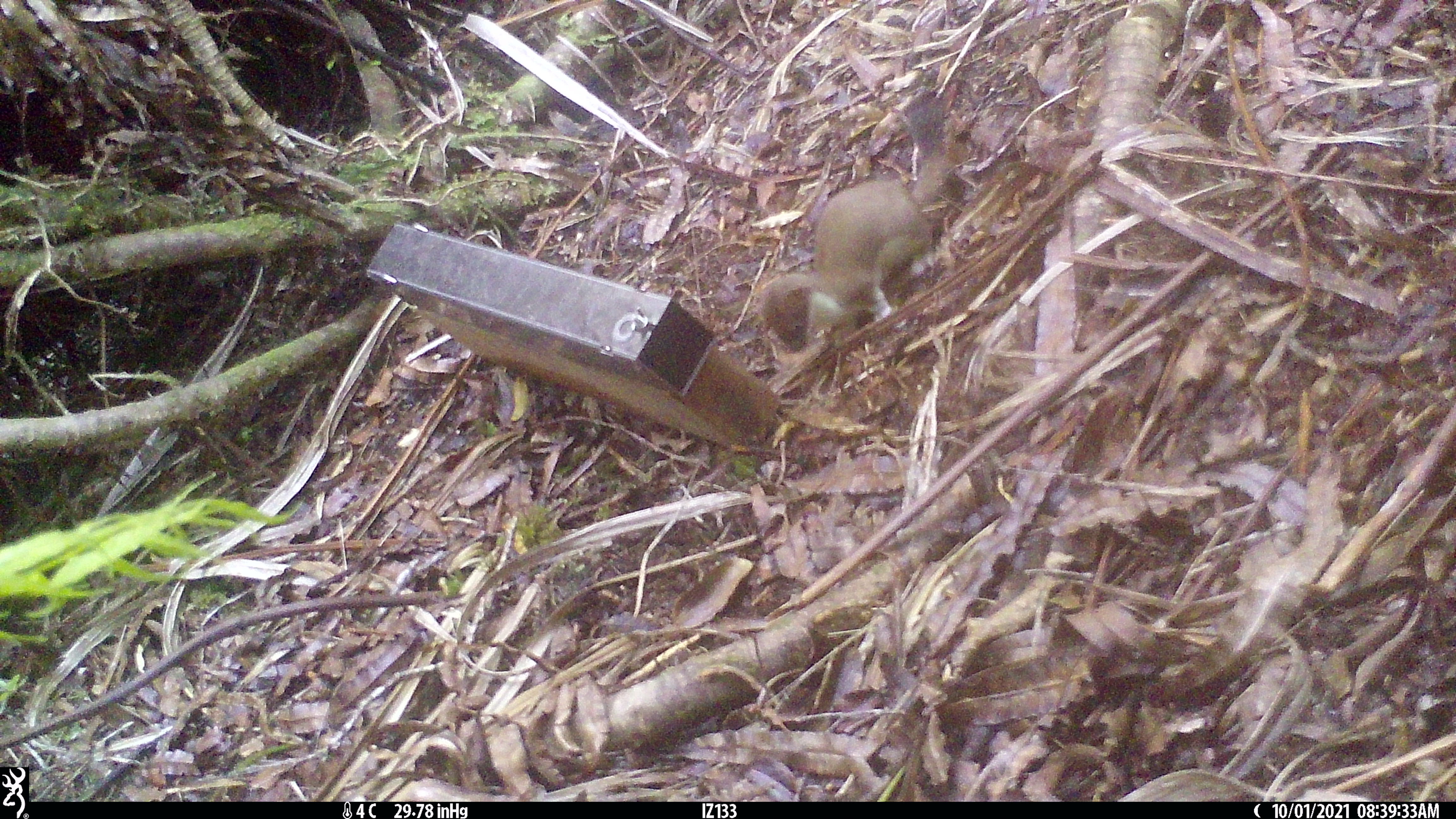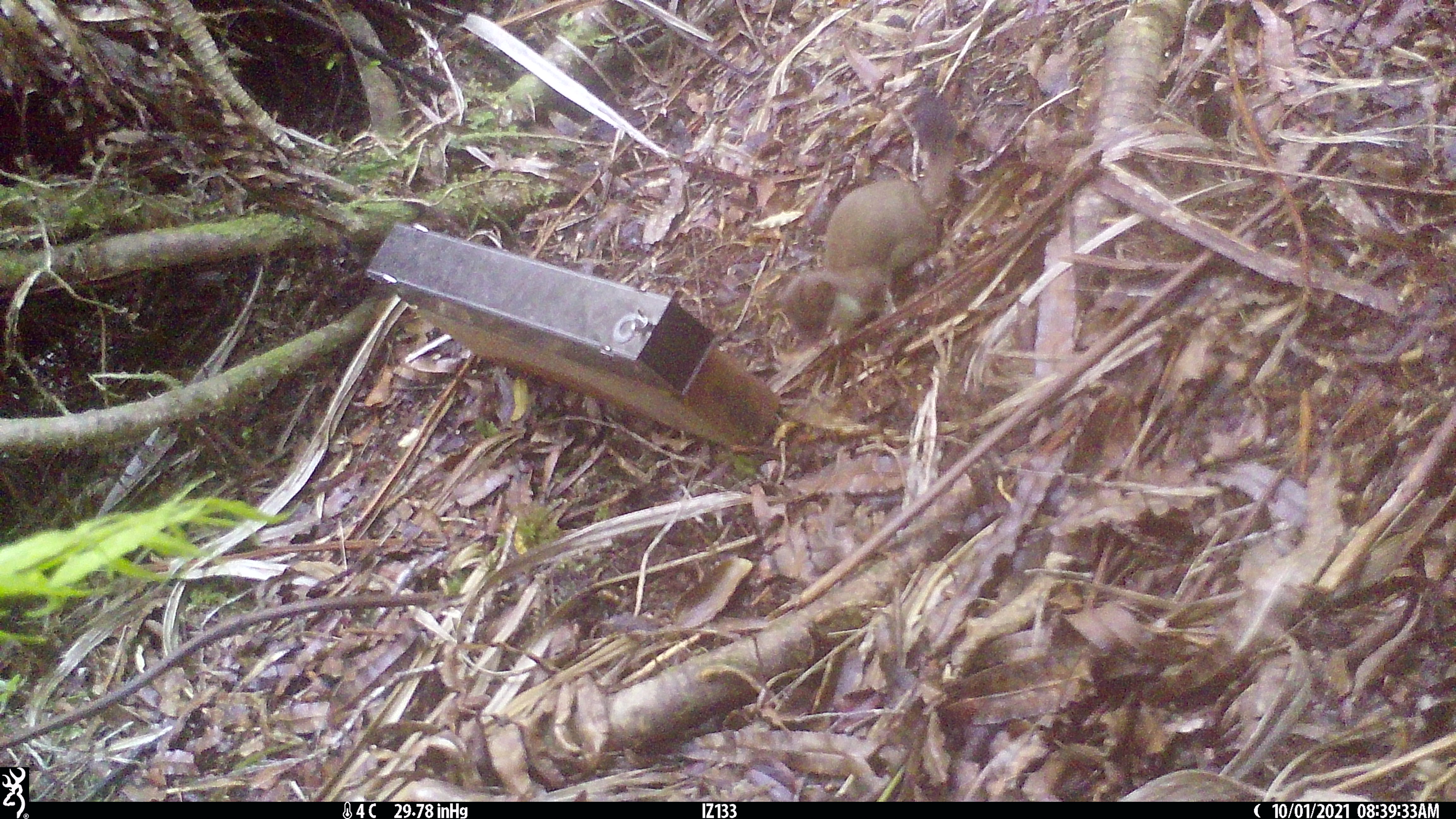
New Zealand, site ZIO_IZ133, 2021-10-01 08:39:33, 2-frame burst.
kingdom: Animalia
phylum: Chordata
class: Mammalia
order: Carnivora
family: Mustelidae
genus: Mustela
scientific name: Mustela erminea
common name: stoat